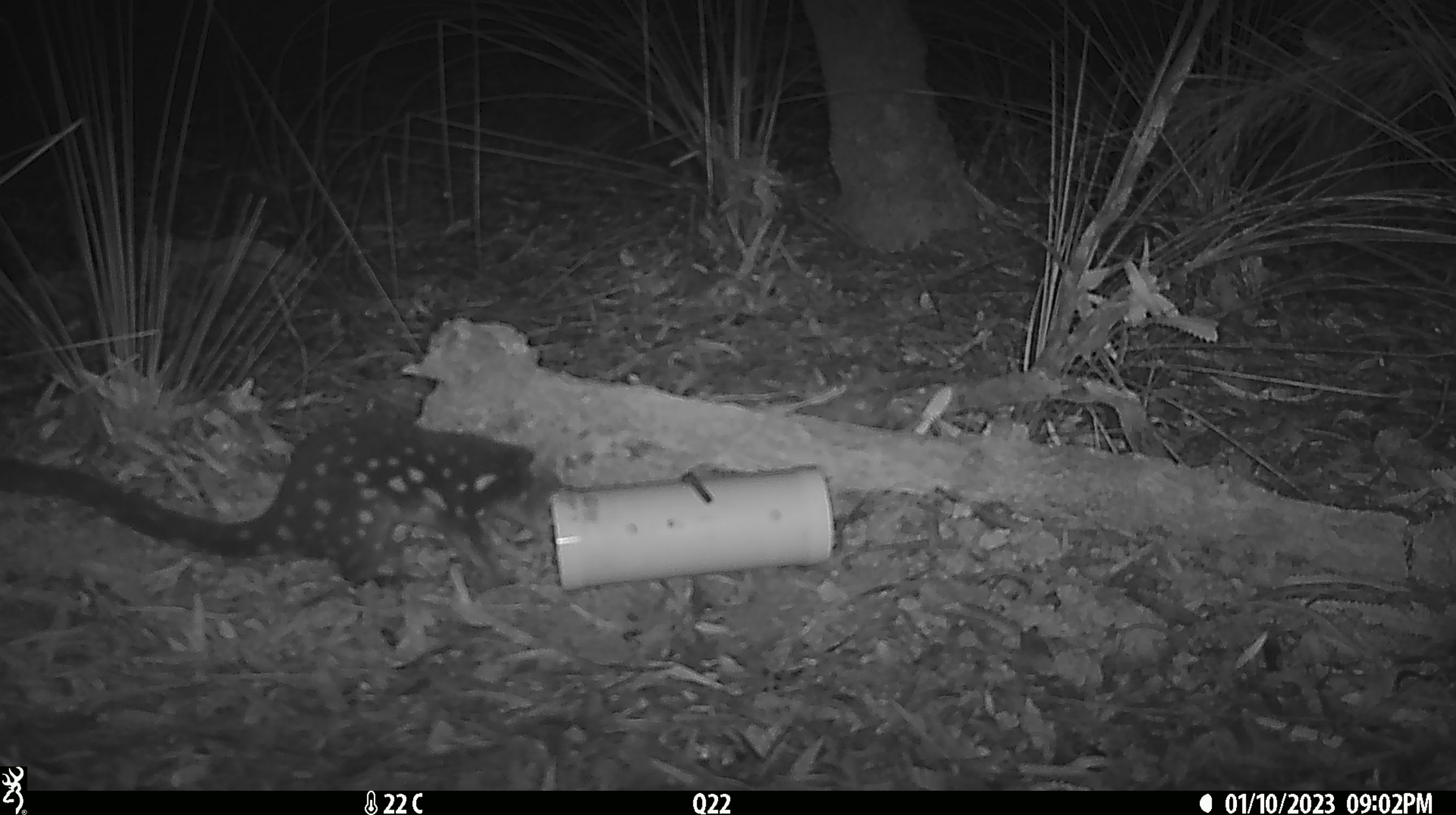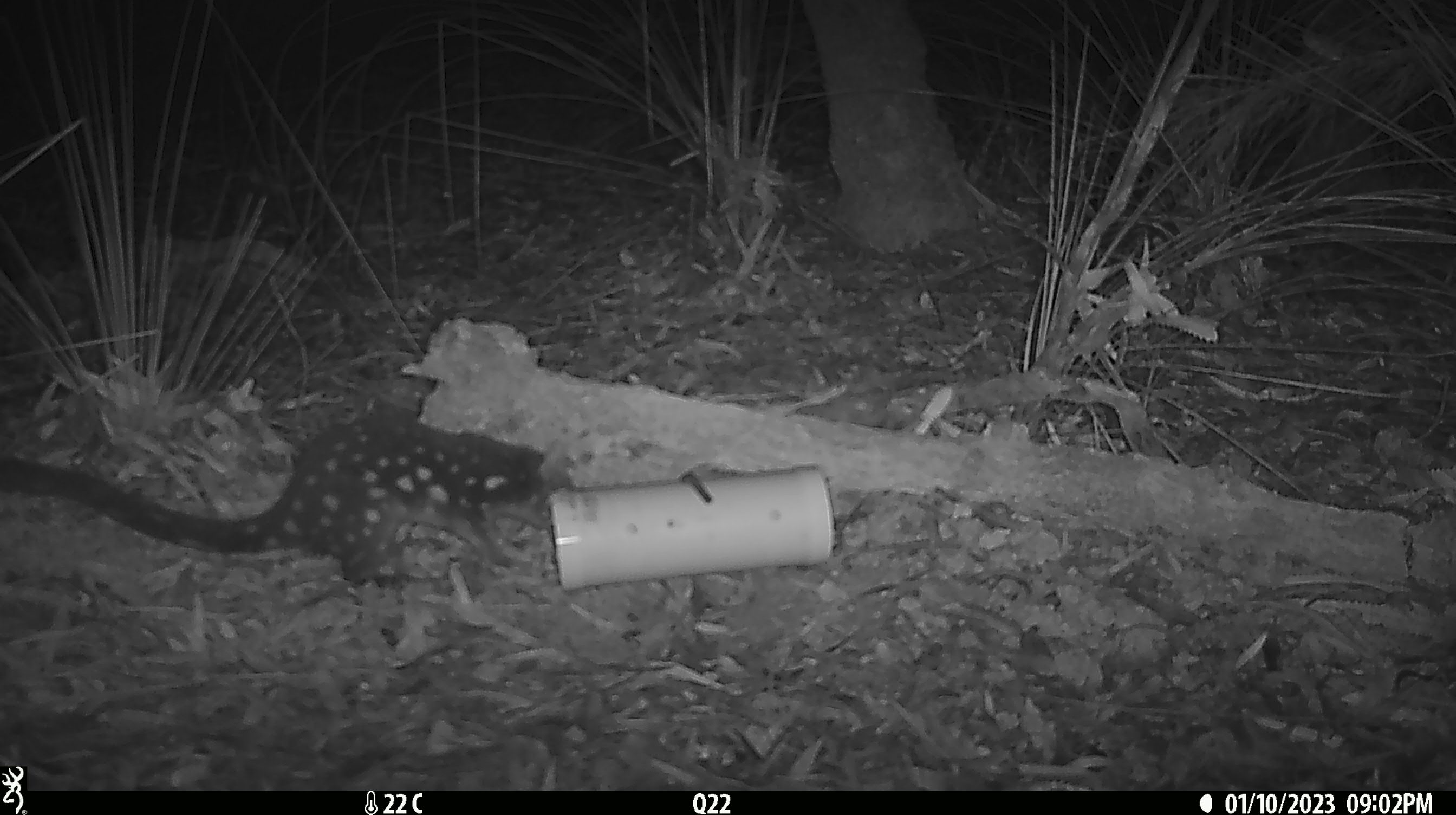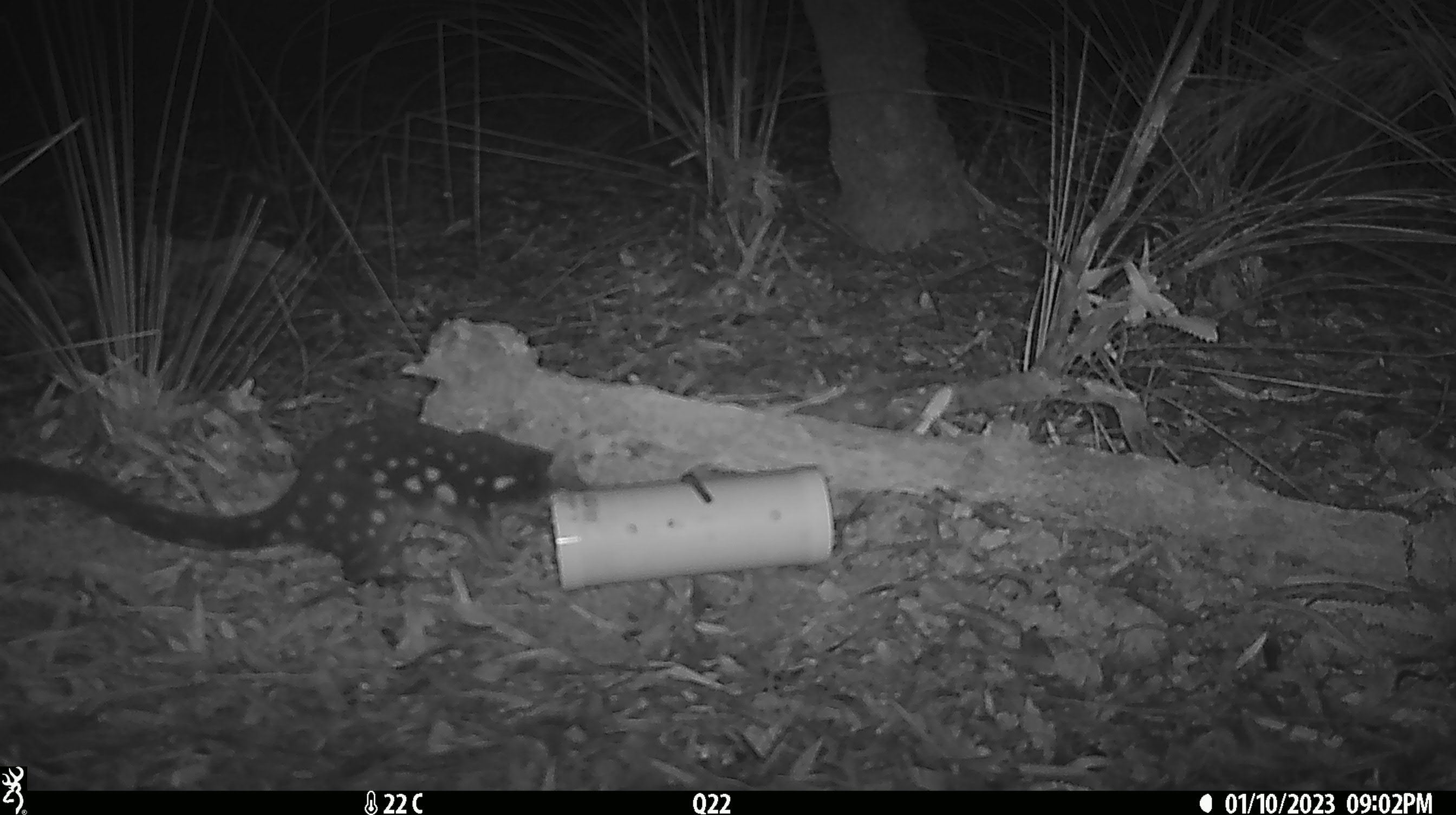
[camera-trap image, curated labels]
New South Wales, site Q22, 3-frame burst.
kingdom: Animalia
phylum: Chordata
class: Mammalia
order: Dasyuromorphia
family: Dasyuridae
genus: Dasyurus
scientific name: Dasyurus maculatus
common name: spotted-tailed quoll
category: quoll